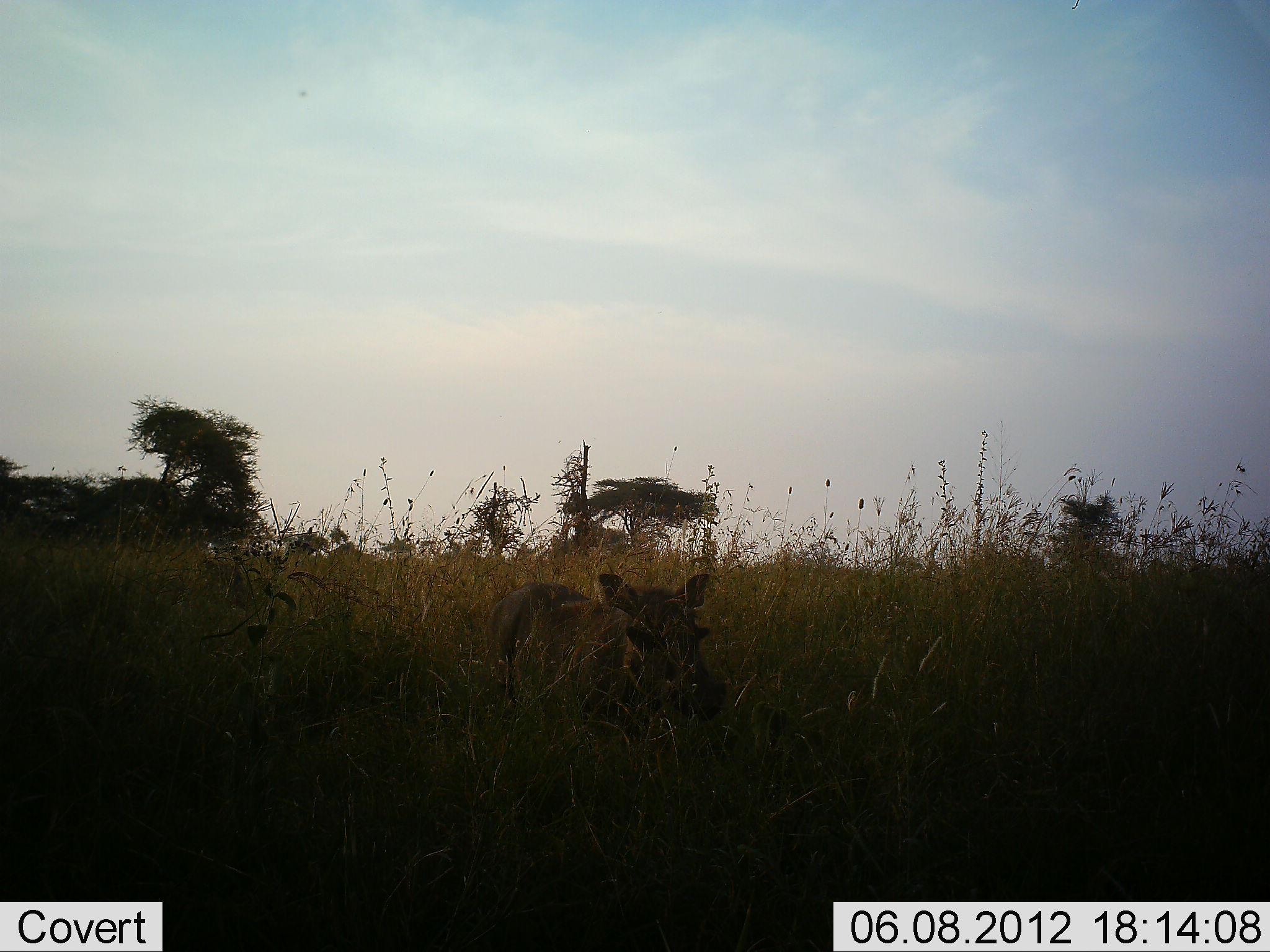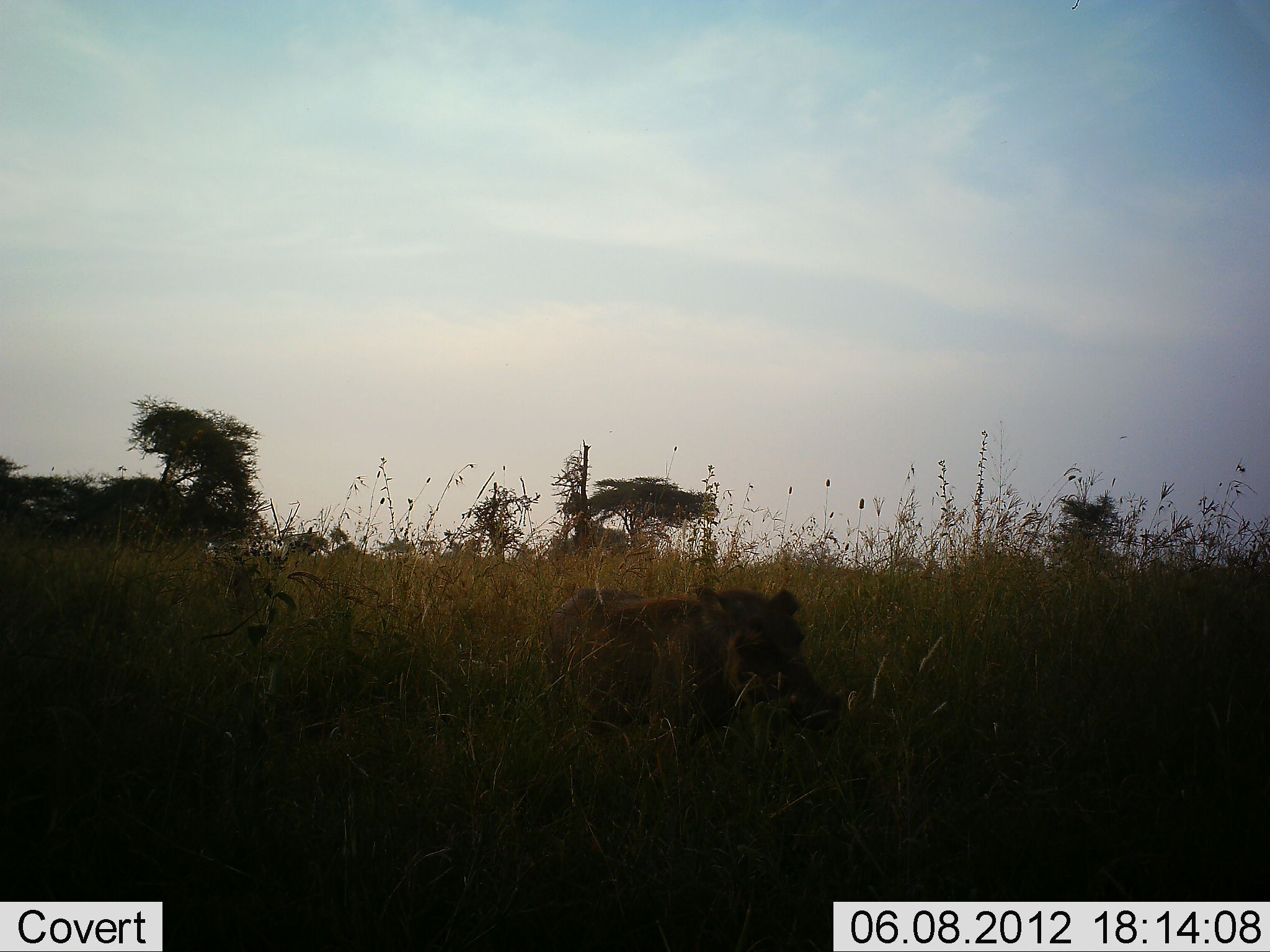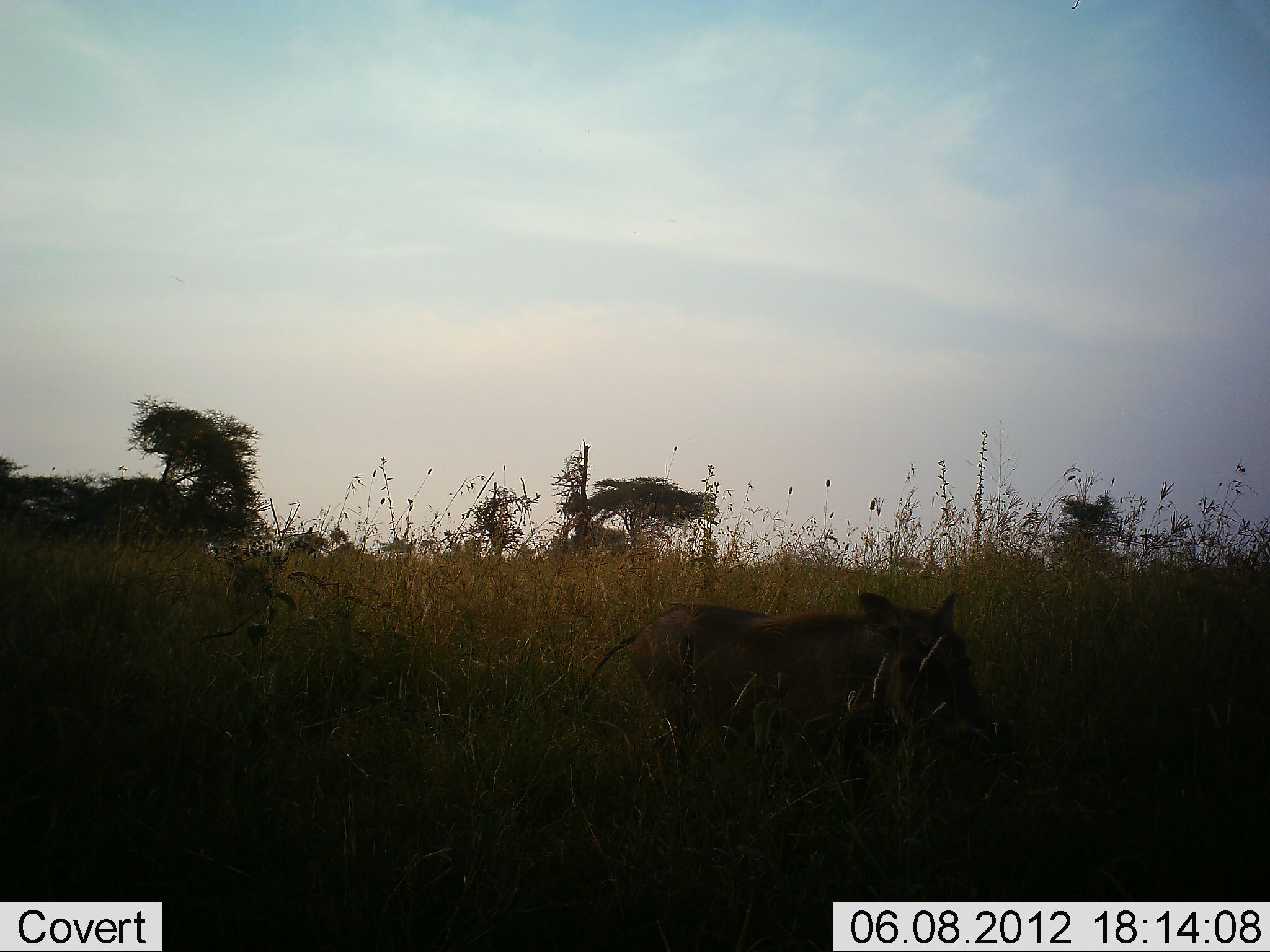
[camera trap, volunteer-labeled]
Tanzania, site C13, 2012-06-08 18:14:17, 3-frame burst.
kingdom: Animalia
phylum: Chordata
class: Mammalia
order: Artiodactyla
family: Suidae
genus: Phacochoerus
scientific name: Phacochoerus africanus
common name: warthog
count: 1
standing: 9%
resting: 9%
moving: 82%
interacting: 0%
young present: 0%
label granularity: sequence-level